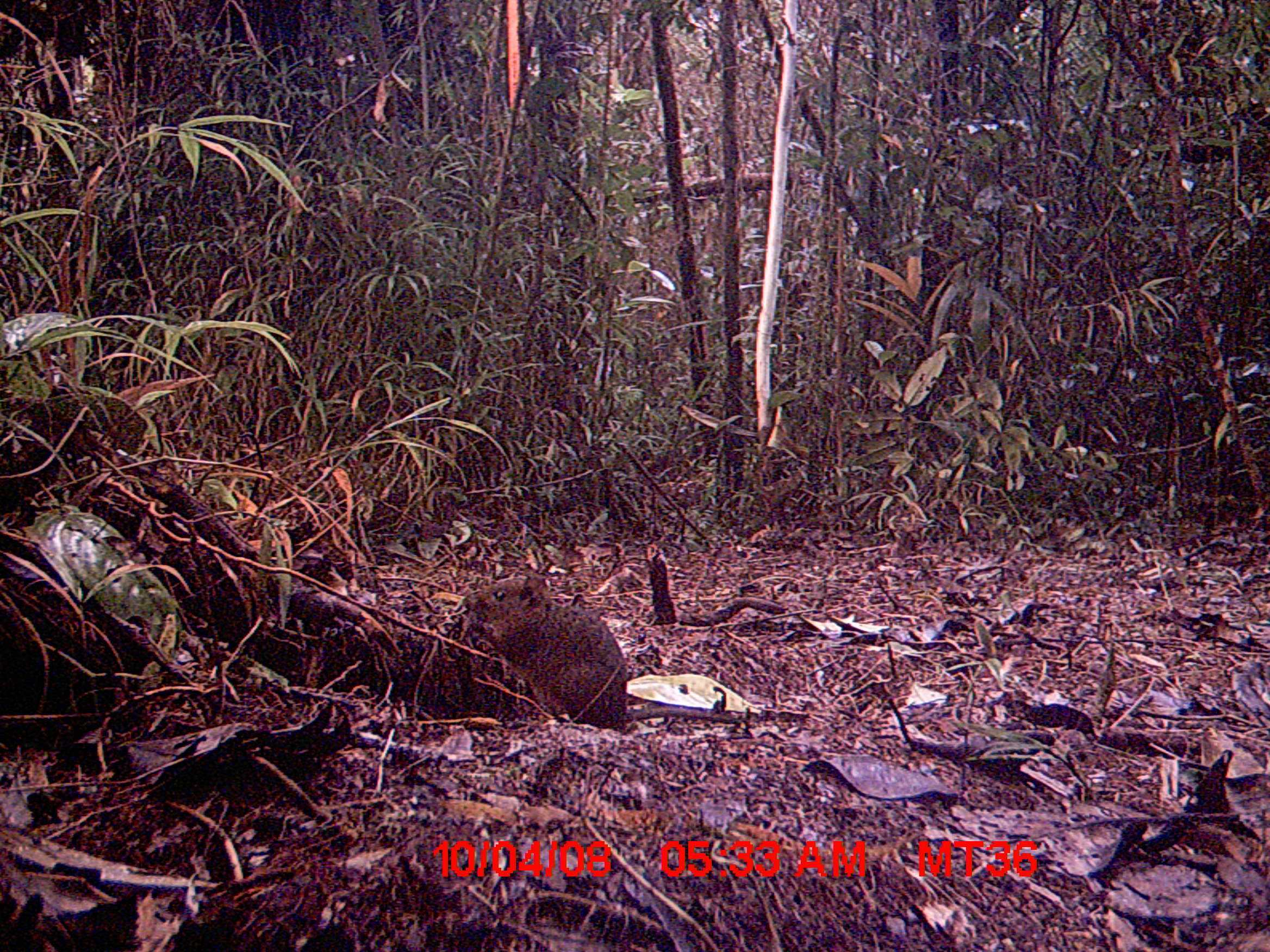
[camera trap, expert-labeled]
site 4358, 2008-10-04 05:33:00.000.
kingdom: Animalia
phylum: Chordata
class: Mammalia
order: Rodentia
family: Nesomyidae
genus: Nesomys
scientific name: Nesomys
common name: nesomys rodents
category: nesomys sp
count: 1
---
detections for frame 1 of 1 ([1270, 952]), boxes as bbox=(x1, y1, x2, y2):
nesomys sp: bbox=(461, 571, 746, 731)